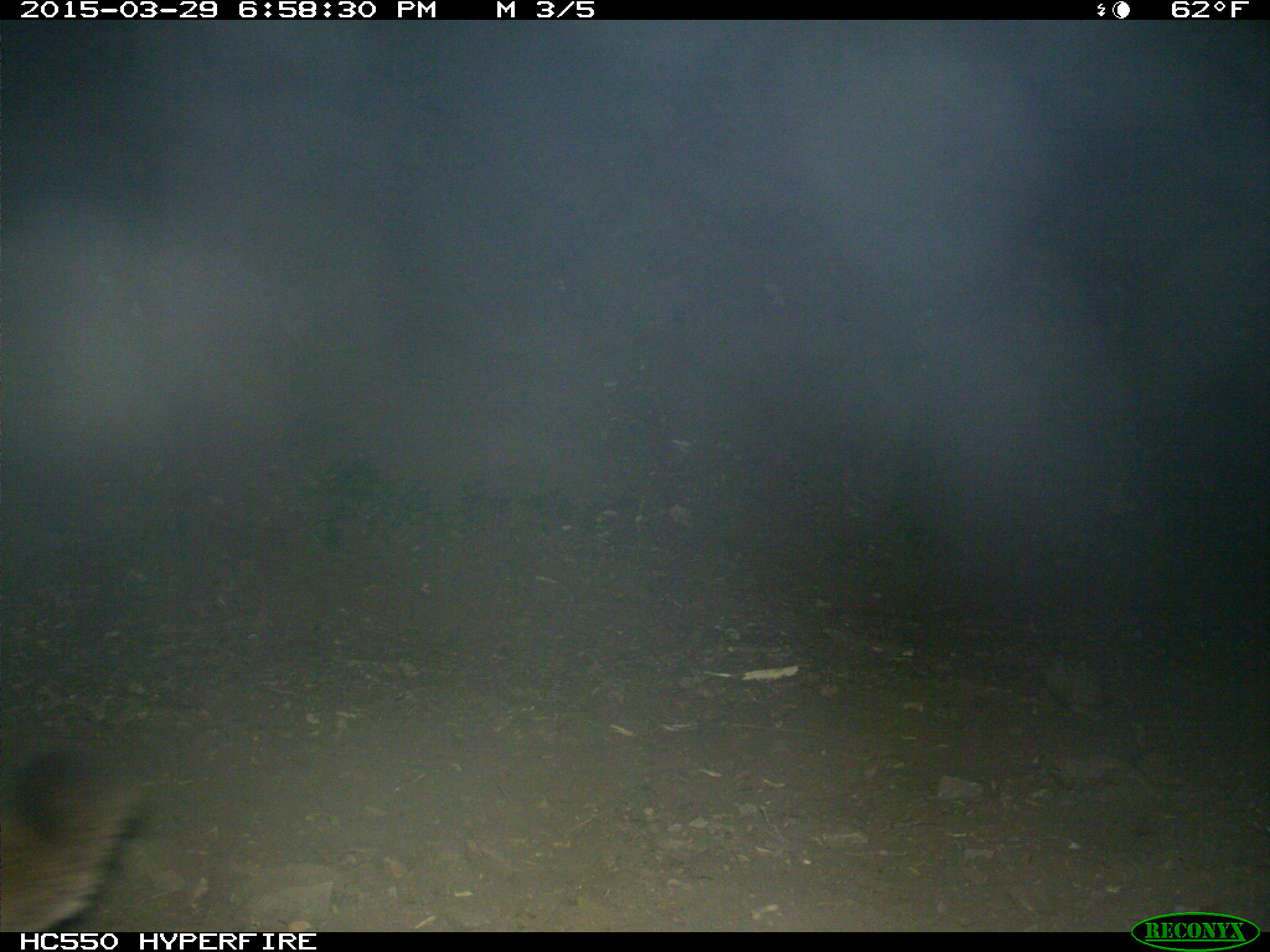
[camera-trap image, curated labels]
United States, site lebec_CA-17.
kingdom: Animalia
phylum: Chordata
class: Mammalia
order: Carnivora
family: Felidae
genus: Puma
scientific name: Puma concolor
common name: mountain lion